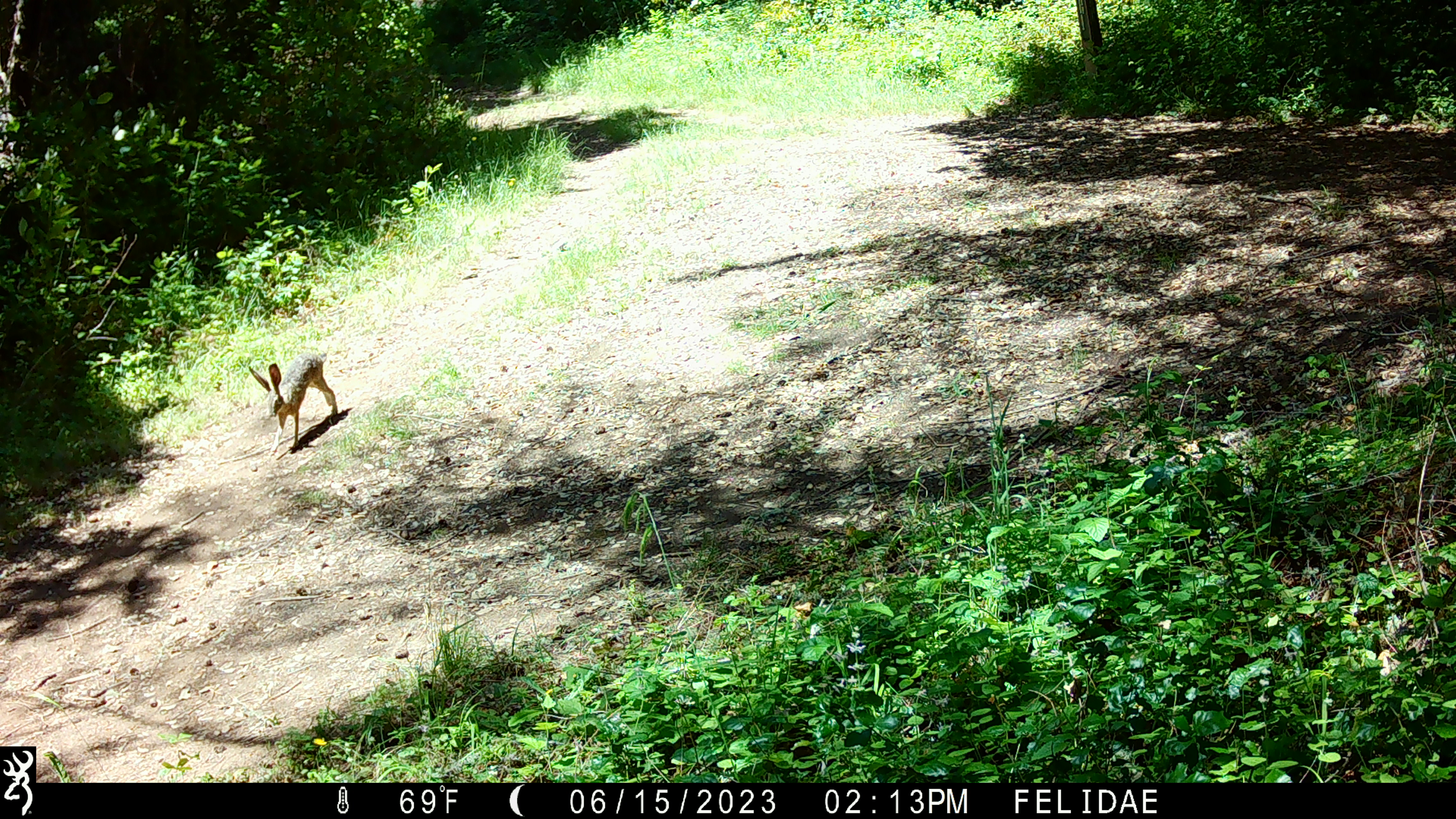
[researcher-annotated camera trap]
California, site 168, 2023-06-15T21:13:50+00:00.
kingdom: Animalia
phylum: Chordata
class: Mammalia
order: Lagomorpha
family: Leporidae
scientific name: Leporidae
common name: rabbit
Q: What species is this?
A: Rabbit (Leporidae).